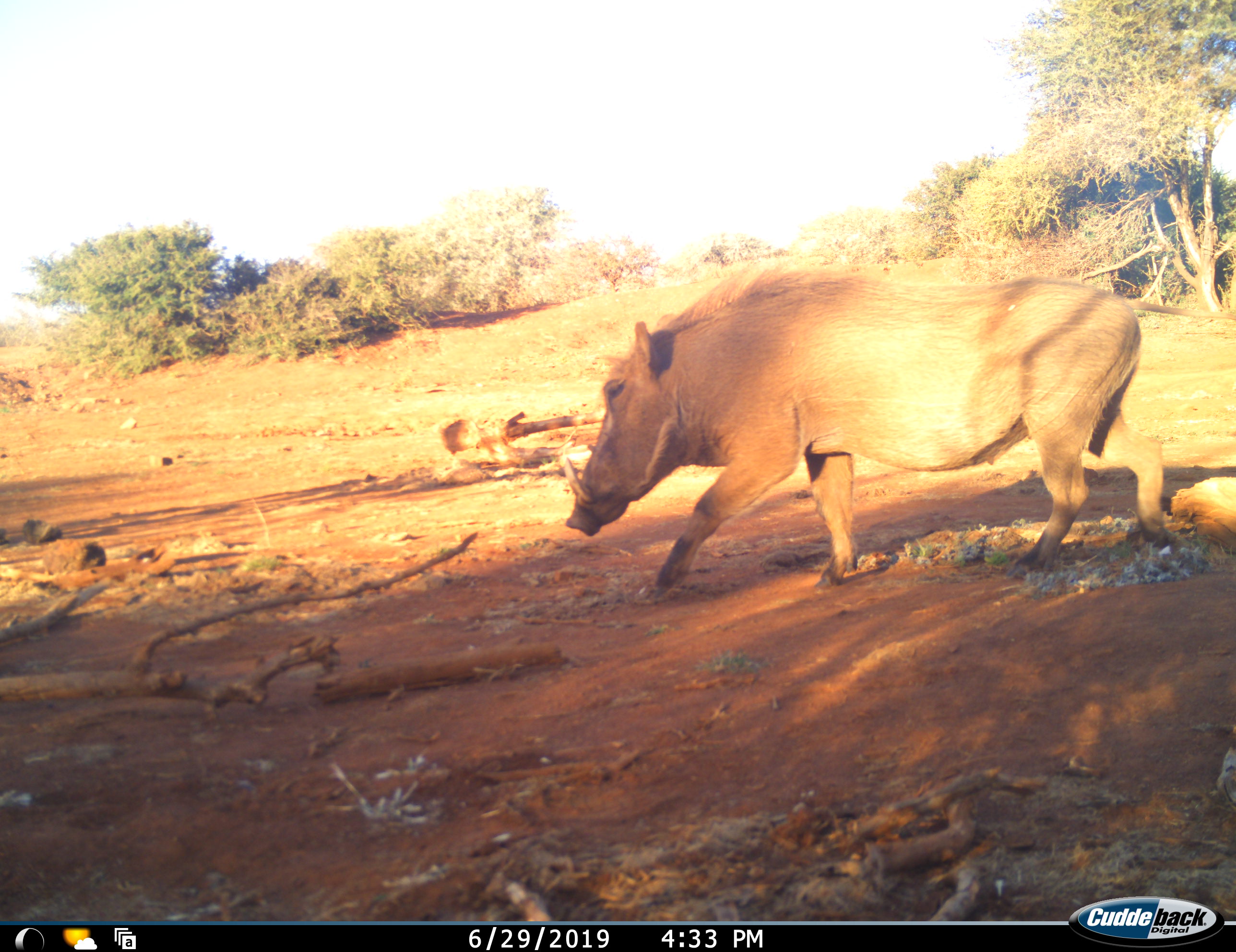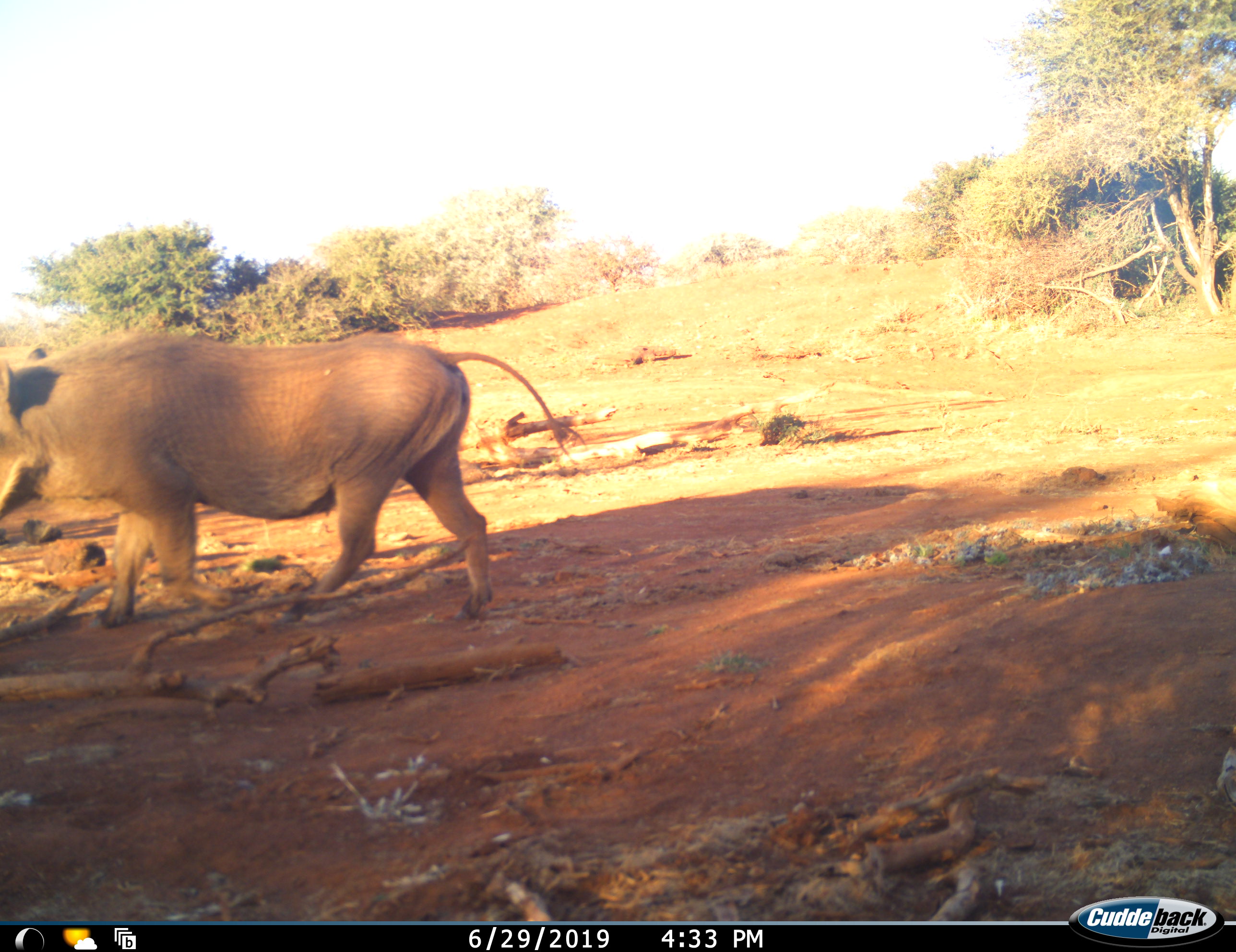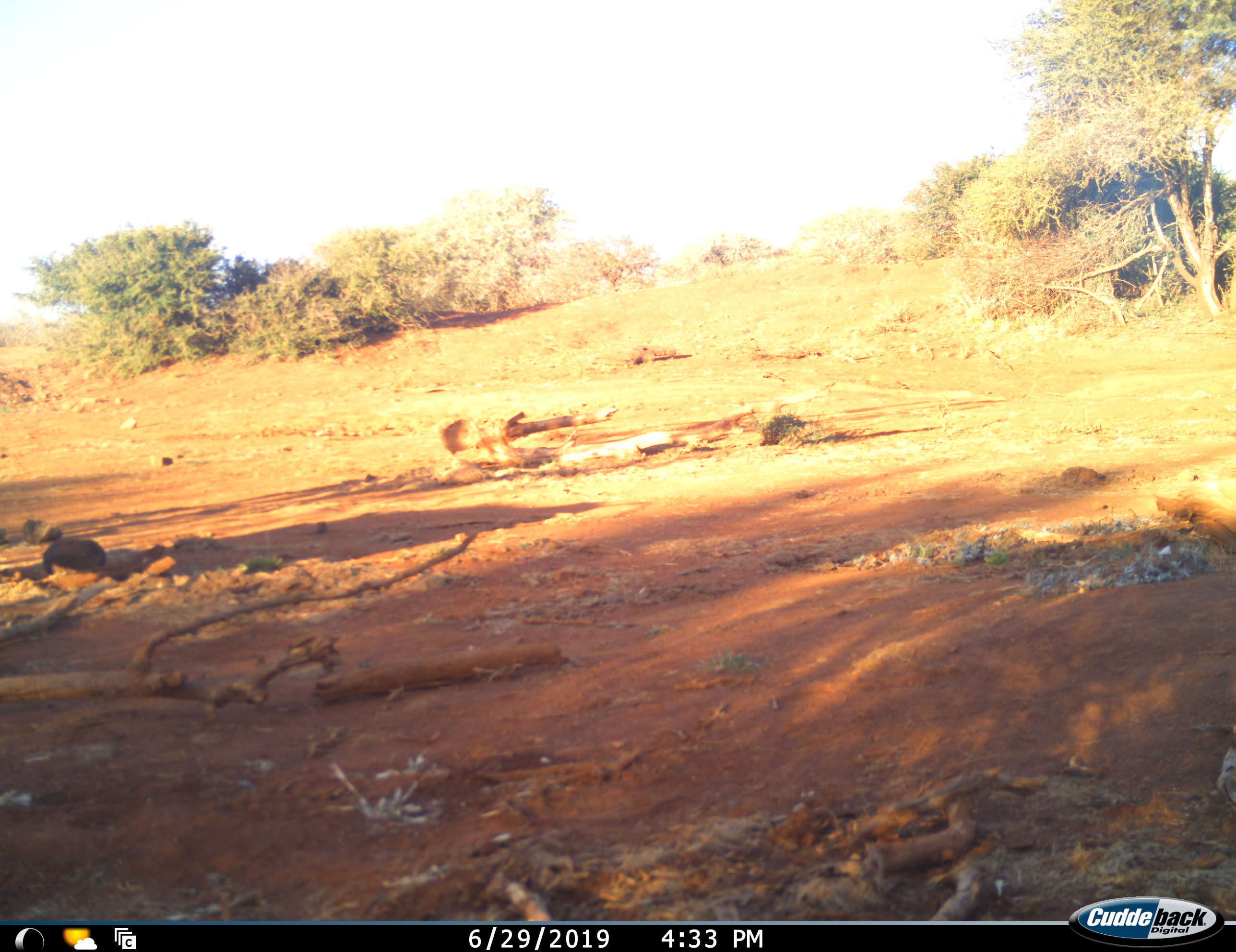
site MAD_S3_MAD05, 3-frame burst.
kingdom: Animalia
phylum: Chordata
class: Mammalia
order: Artiodactyla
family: Suidae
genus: Phacochoerus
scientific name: Phacochoerus africanus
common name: warthog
Warthog (Phacochoerus africanus), count 1. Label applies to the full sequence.